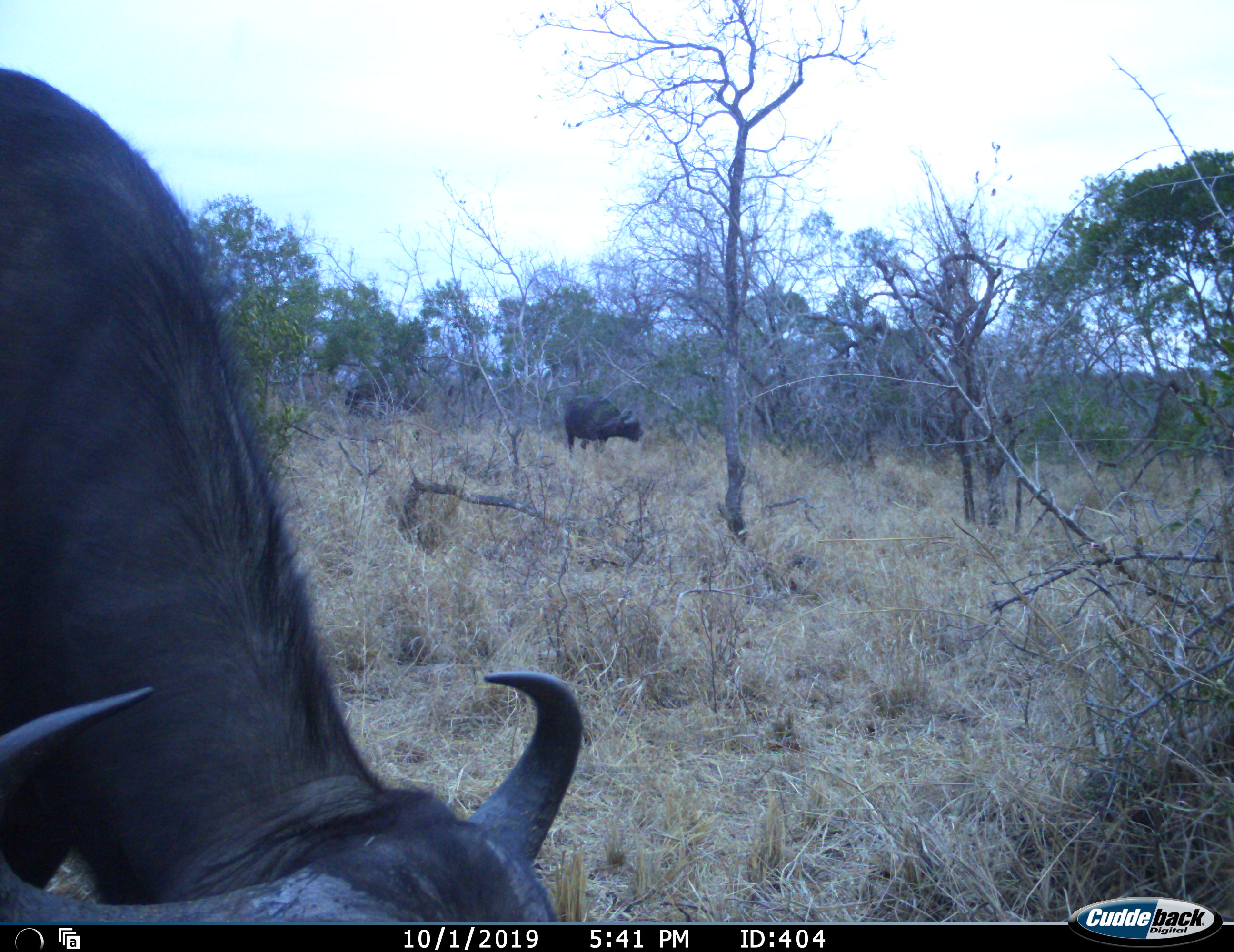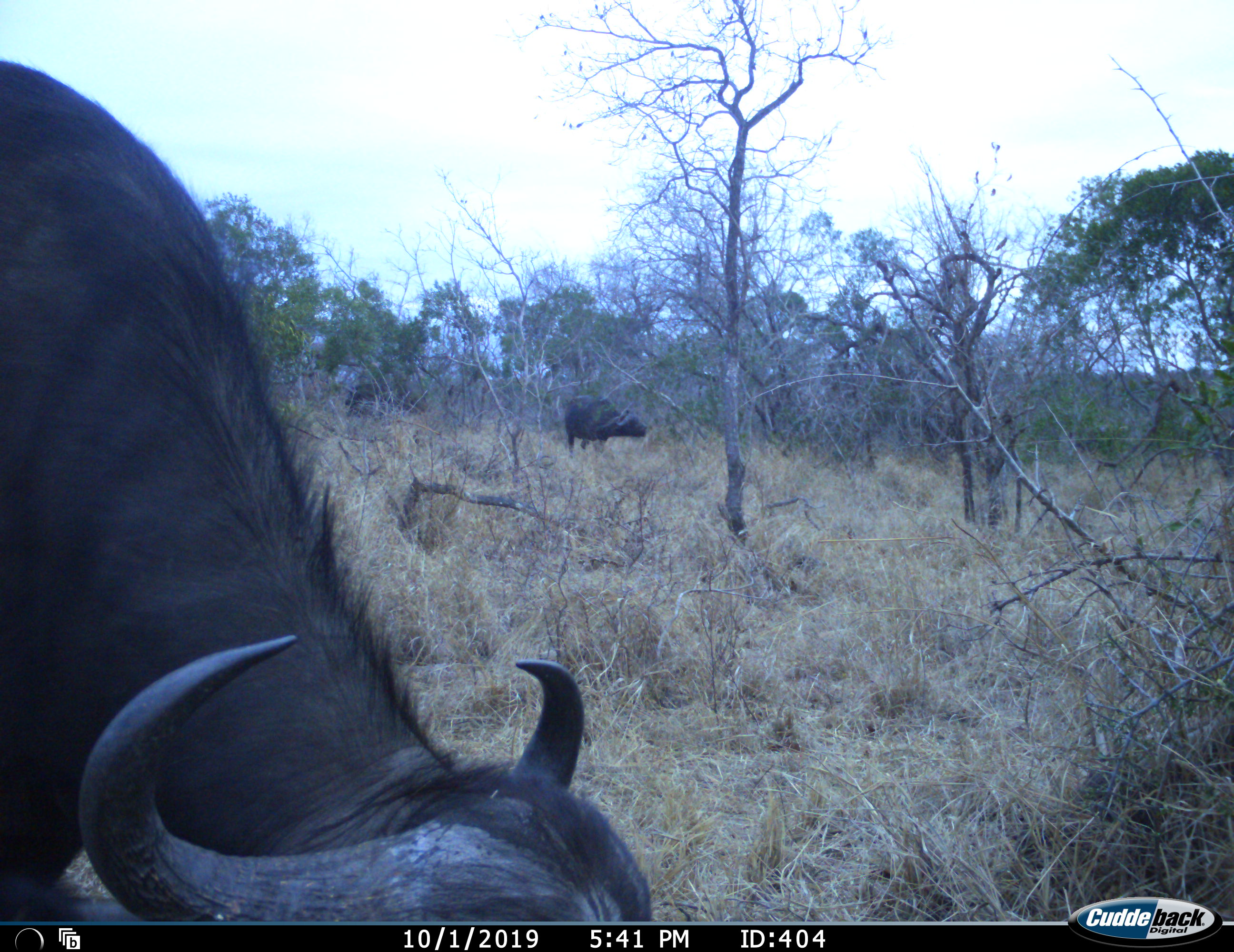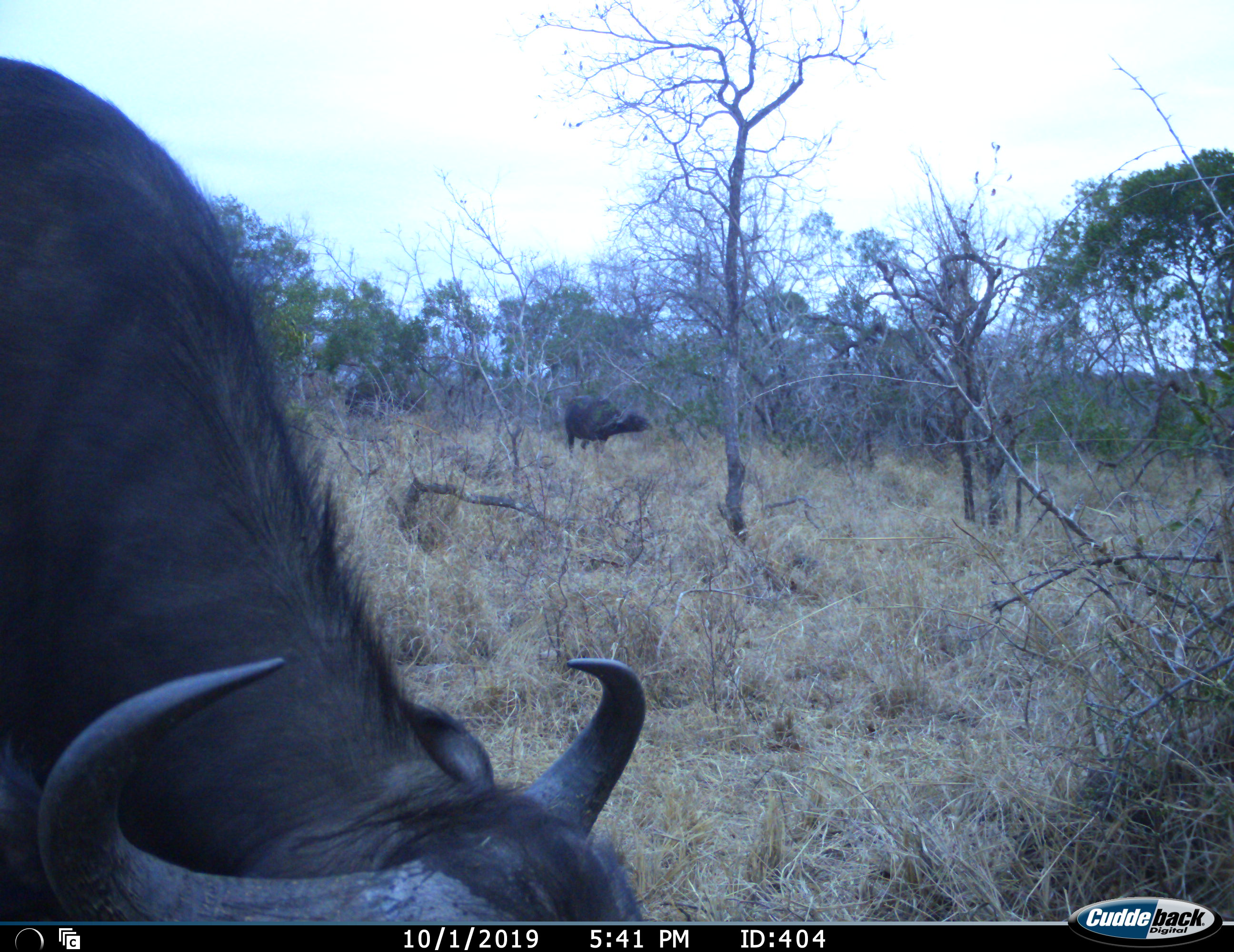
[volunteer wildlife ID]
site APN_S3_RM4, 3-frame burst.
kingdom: Animalia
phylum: Chordata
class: Mammalia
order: Artiodactyla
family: Bovidae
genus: Syncerus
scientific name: Syncerus caffer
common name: african buffalo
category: buffalo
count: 2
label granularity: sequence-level